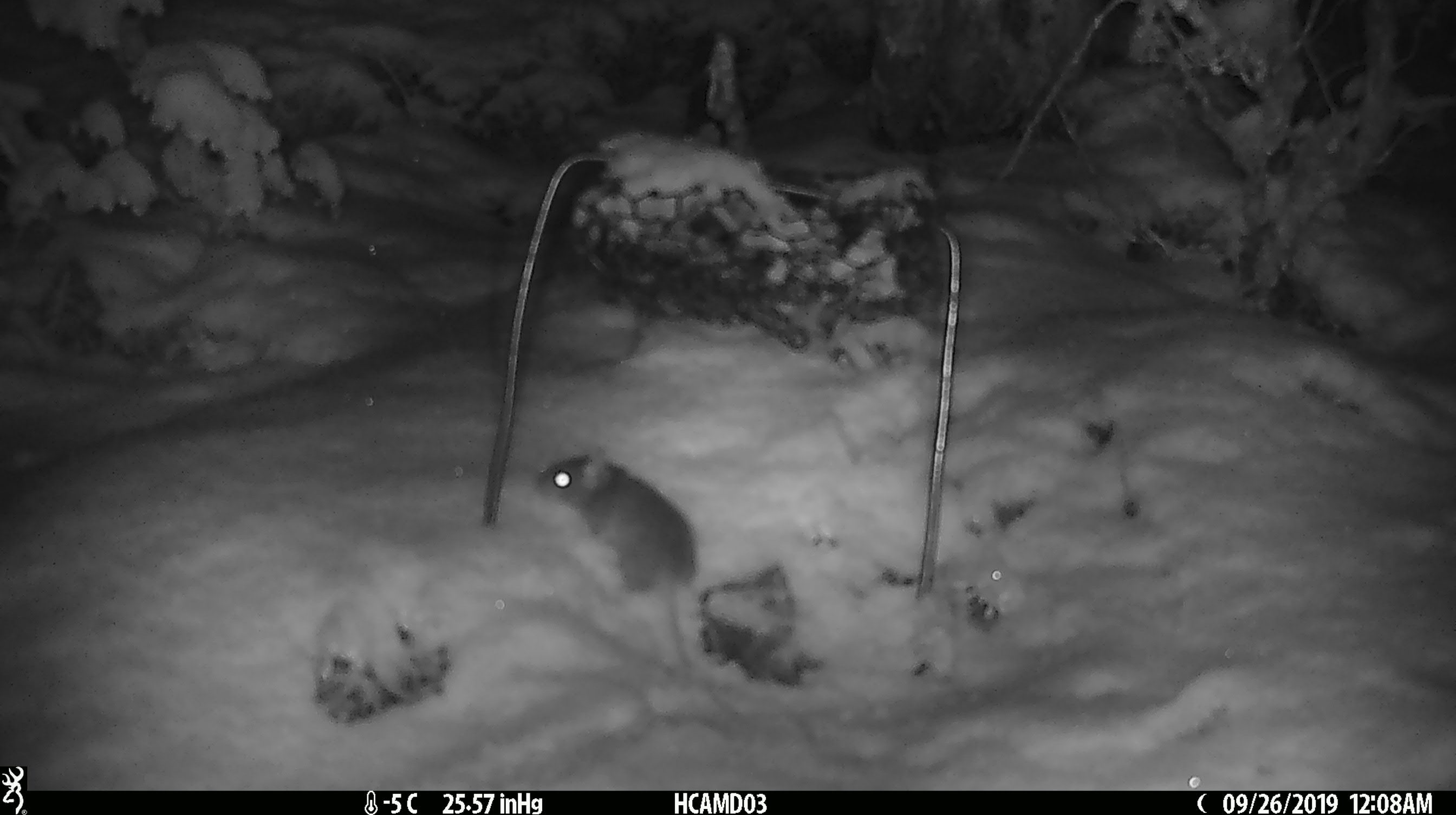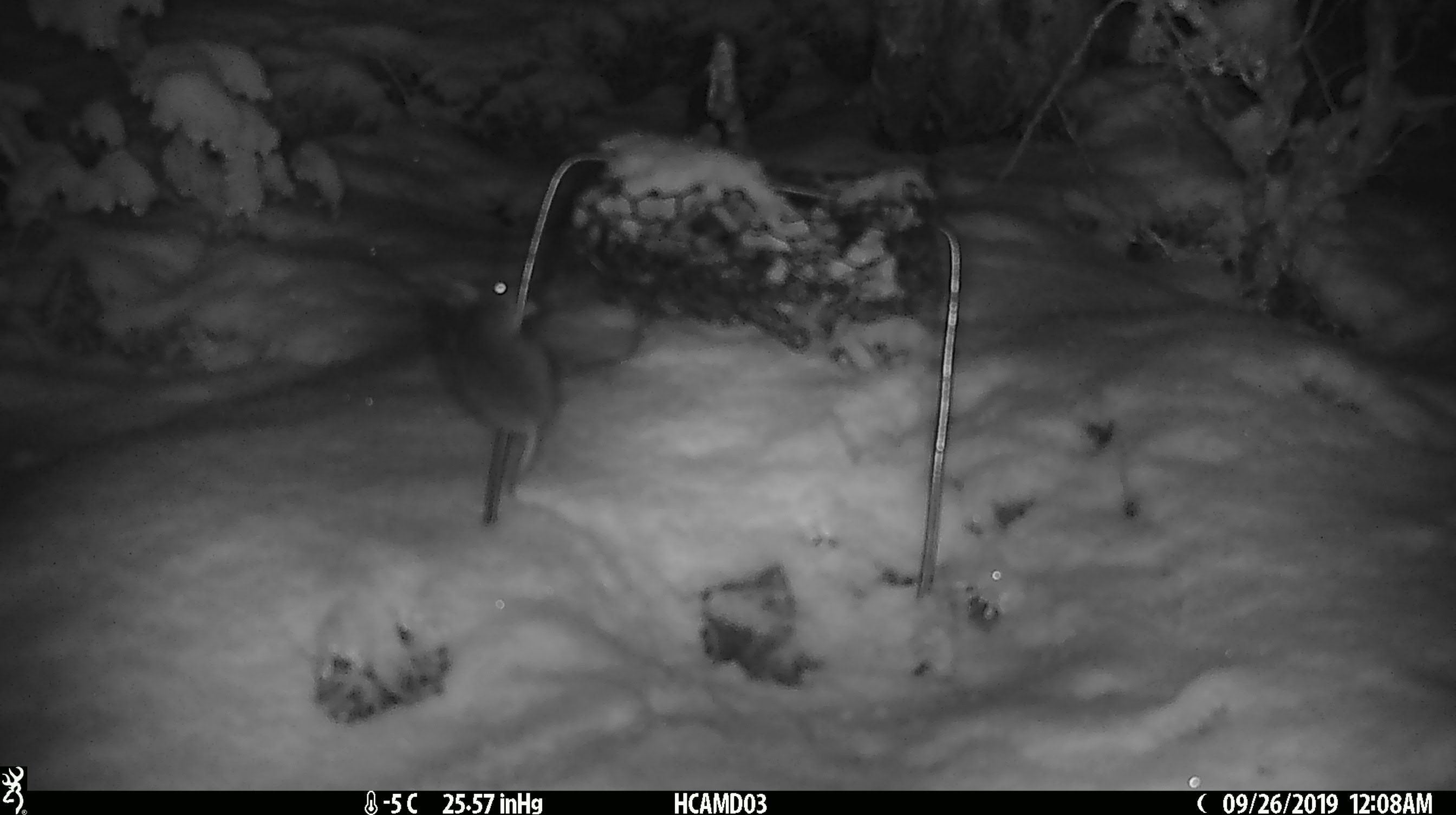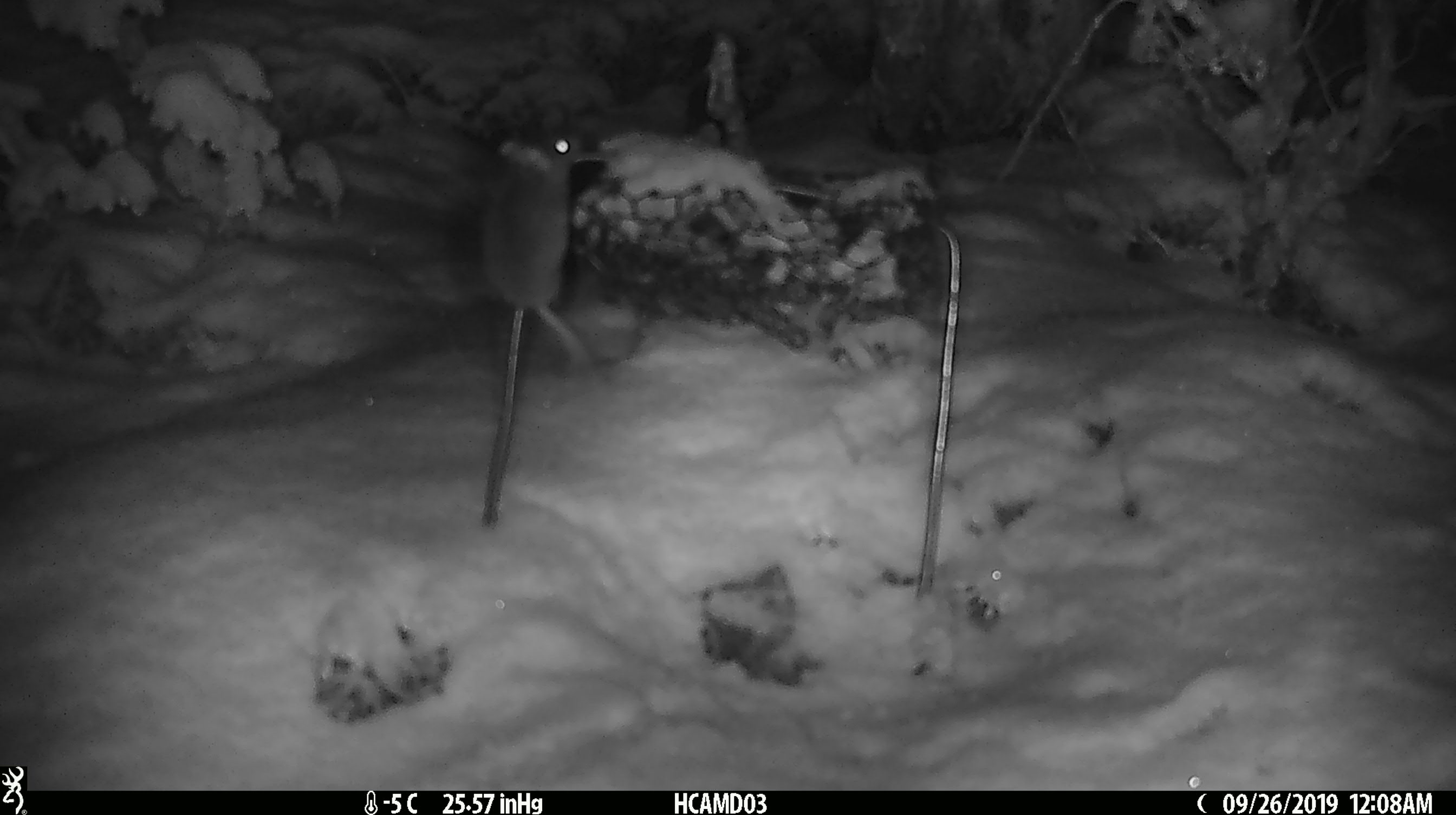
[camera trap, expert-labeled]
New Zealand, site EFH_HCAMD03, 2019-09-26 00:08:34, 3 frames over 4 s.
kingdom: Animalia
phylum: Chordata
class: Mammalia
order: Rodentia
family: Muridae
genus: Mus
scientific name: Mus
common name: mouse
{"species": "mouse (Mus)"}